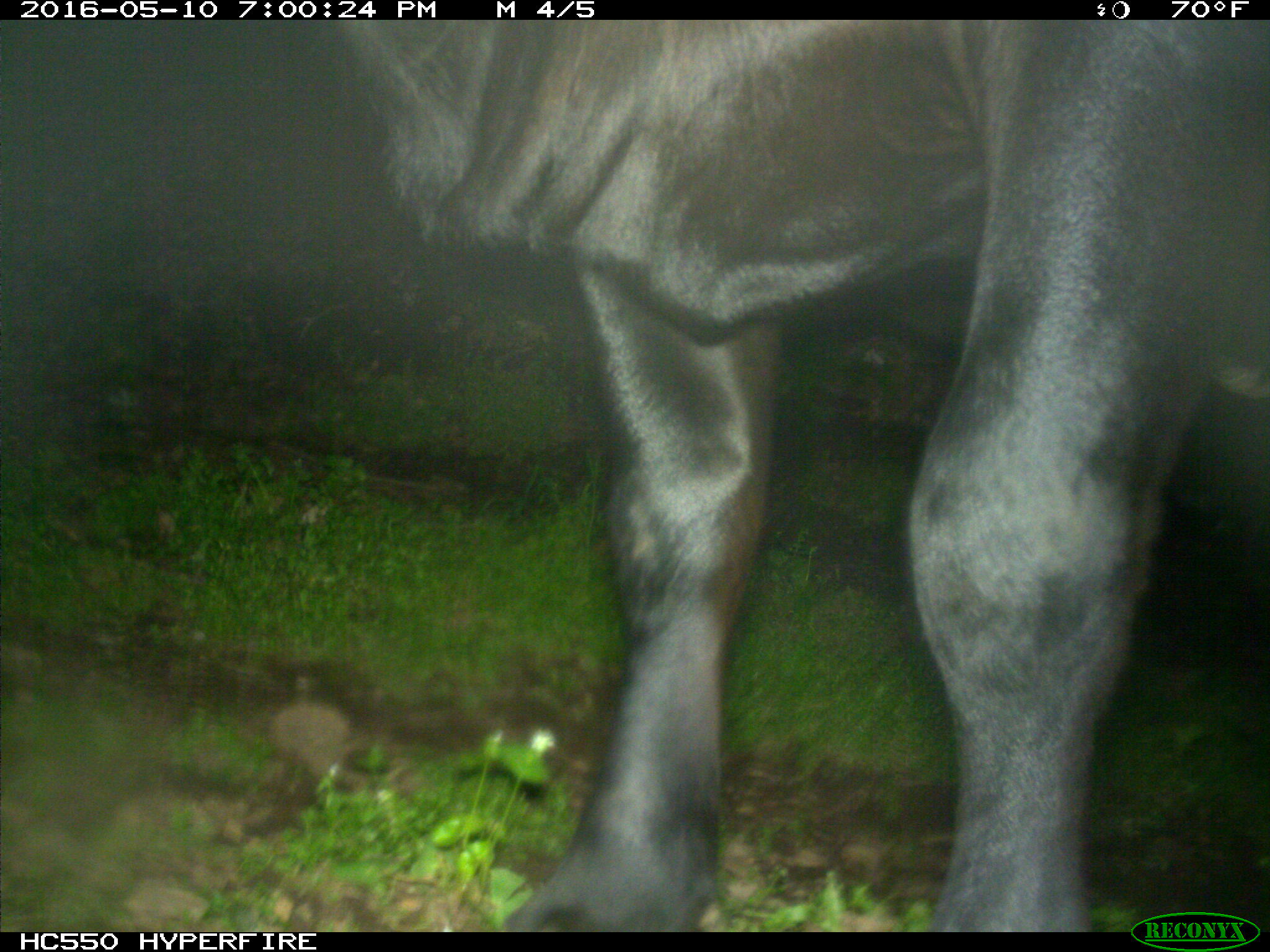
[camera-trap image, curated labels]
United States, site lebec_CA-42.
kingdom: Animalia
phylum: Chordata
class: Mammalia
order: Artiodactyla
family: Bovidae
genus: Bos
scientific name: Bos taurus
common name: domestic cow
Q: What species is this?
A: Bos taurus (domestic cow).